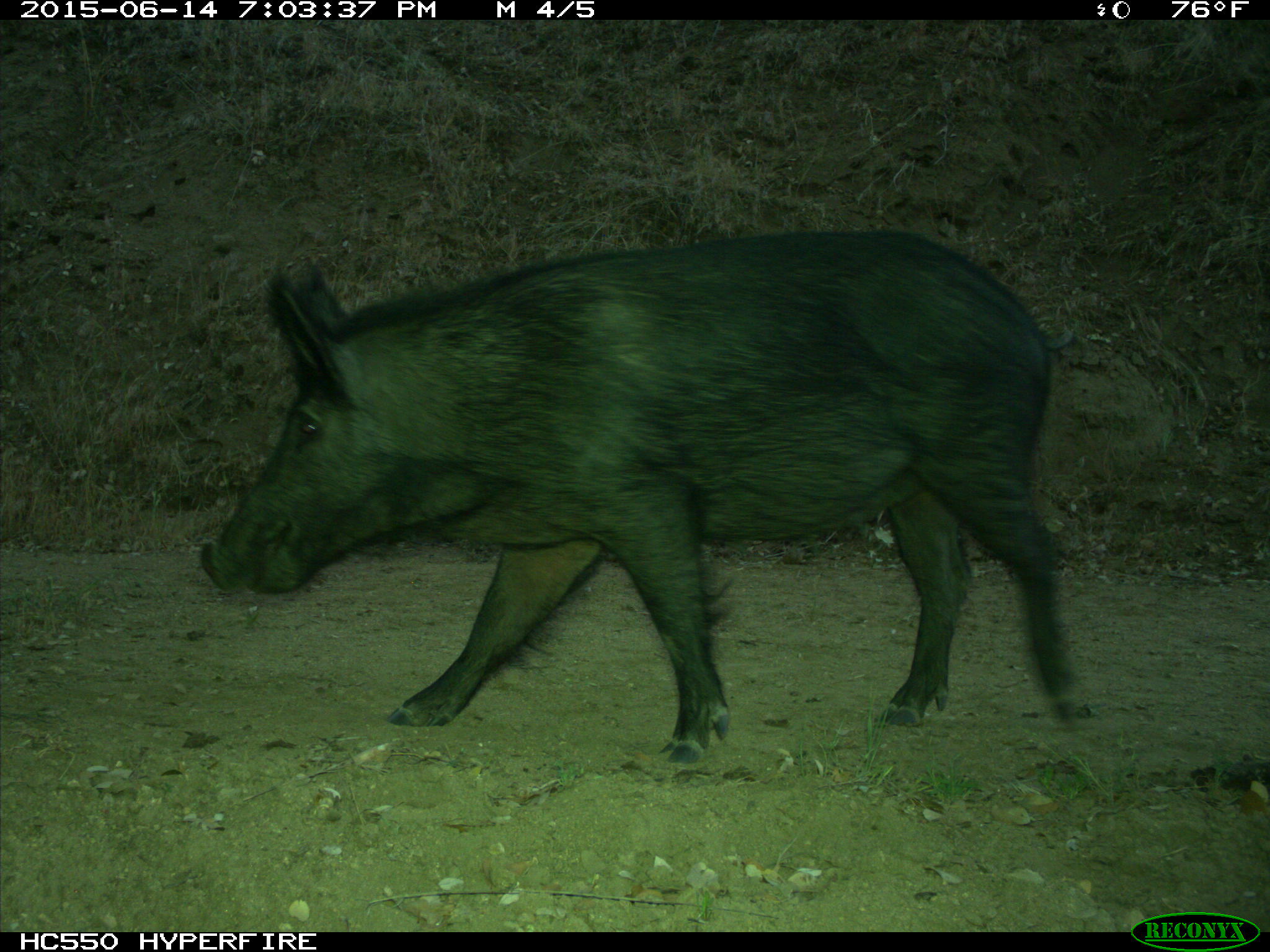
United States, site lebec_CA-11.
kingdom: Animalia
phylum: Chordata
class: Mammalia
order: Artiodactyla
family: Suidae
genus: Sus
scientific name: Sus scrofa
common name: wild boar